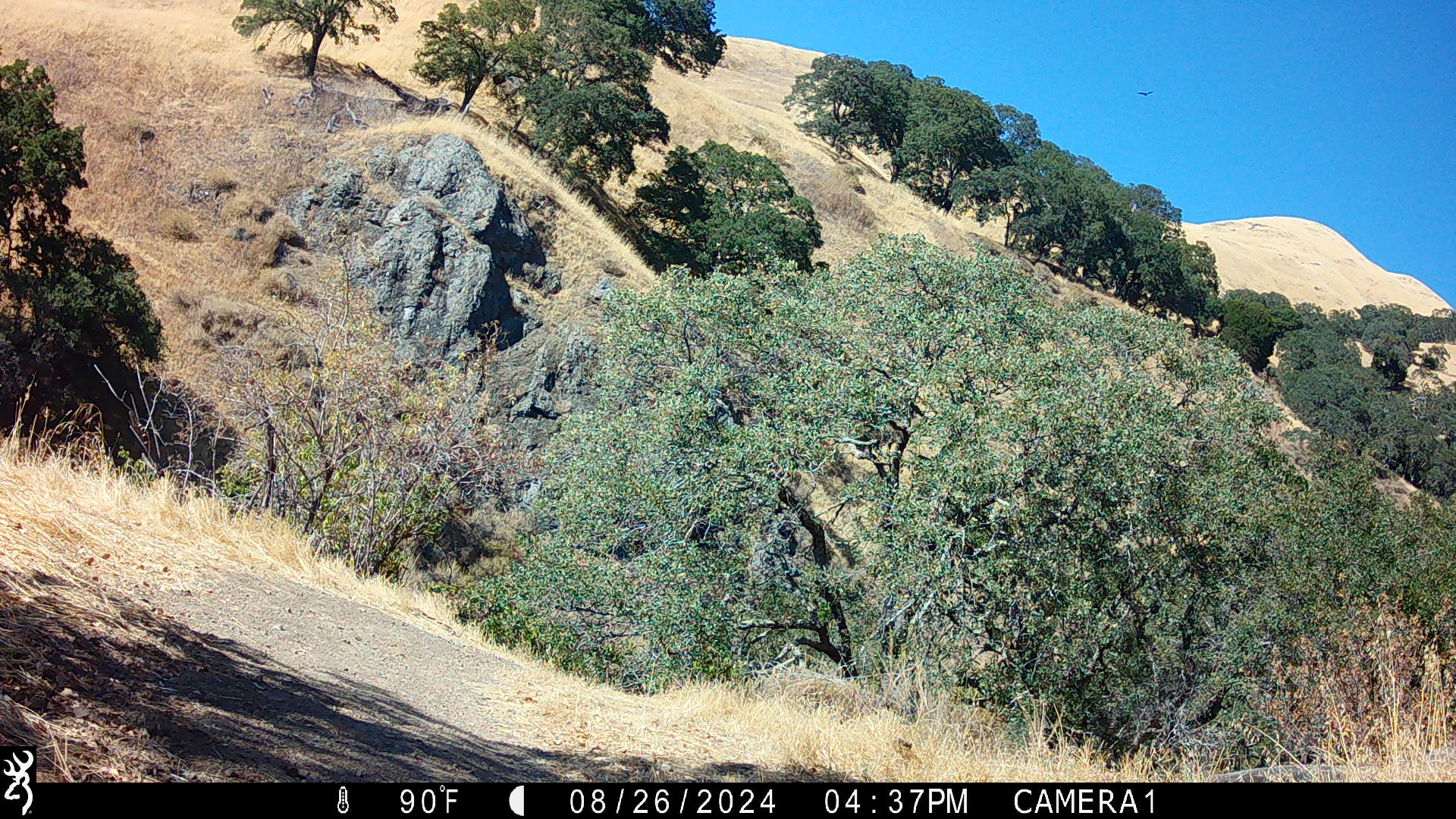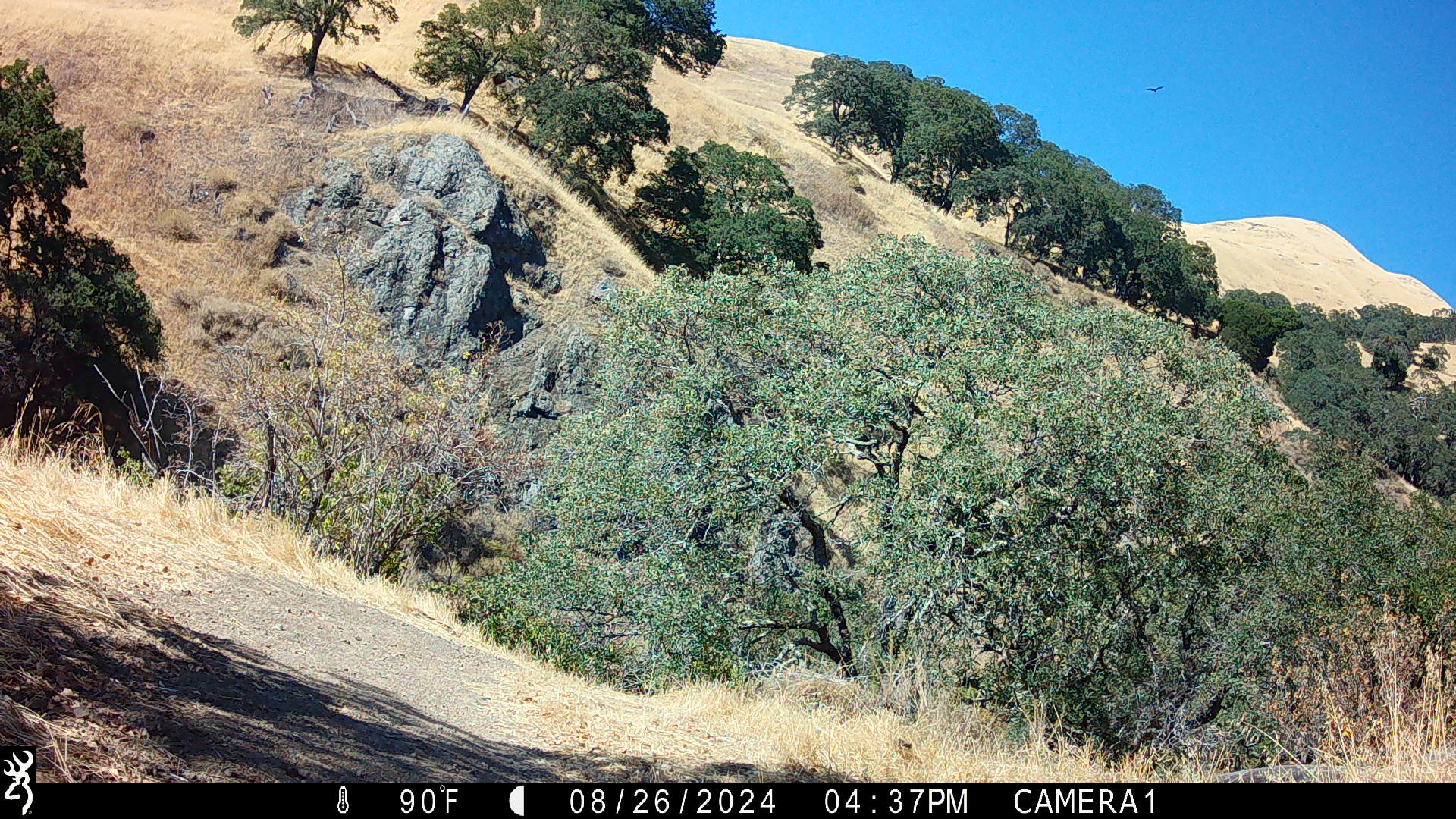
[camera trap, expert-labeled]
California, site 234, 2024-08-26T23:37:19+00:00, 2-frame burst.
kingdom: Animalia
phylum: Chordata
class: Aves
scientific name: Aves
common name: bird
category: unknown bird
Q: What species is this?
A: Unknown bird (bird) (Aves).